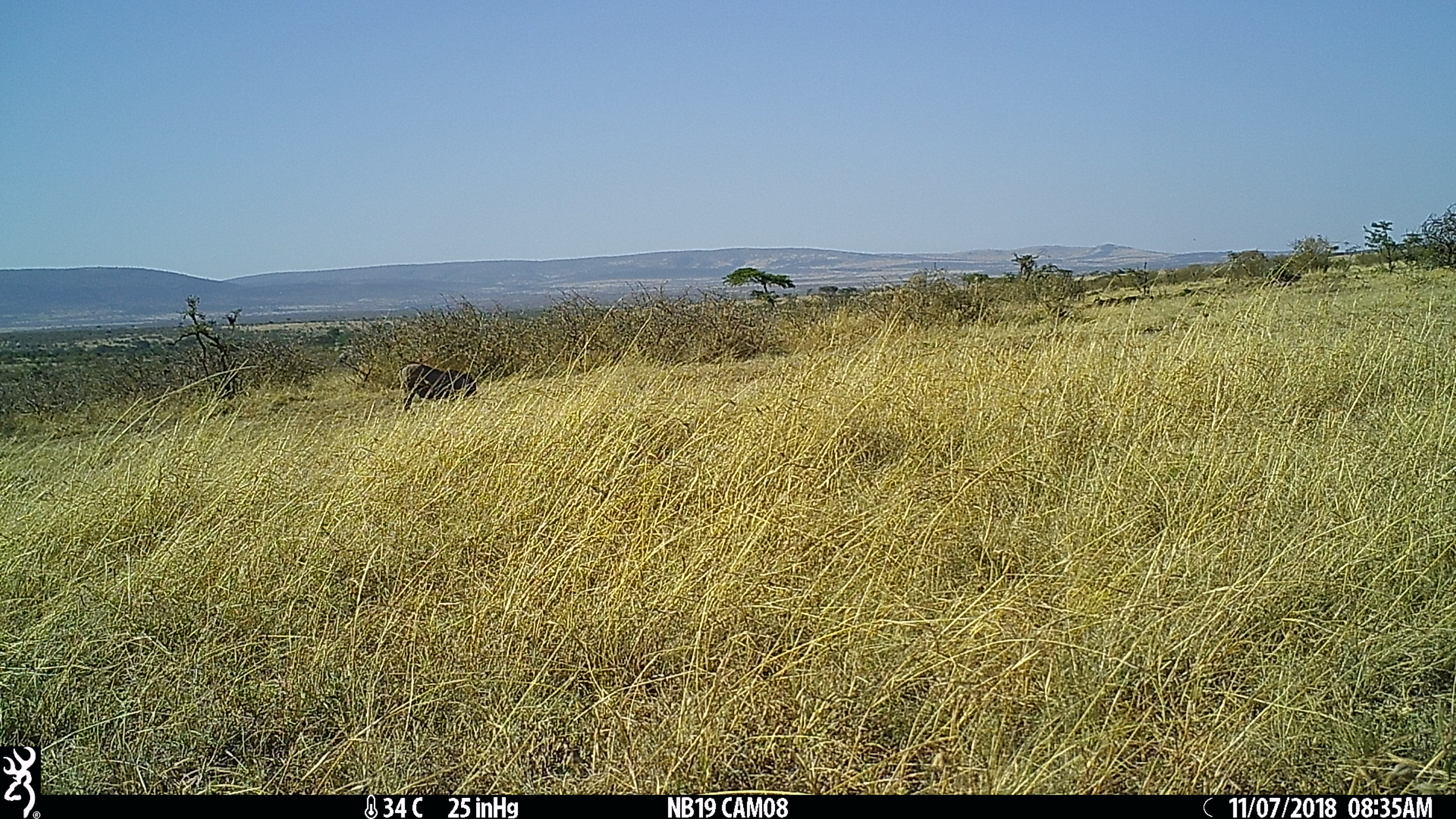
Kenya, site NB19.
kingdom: Animalia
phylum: Chordata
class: Mammalia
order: Artiodactyla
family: Suidae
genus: Phacochoerus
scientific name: Phacochoerus africanus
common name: common warthog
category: warthog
Warthog (common warthog) (Phacochoerus africanus).